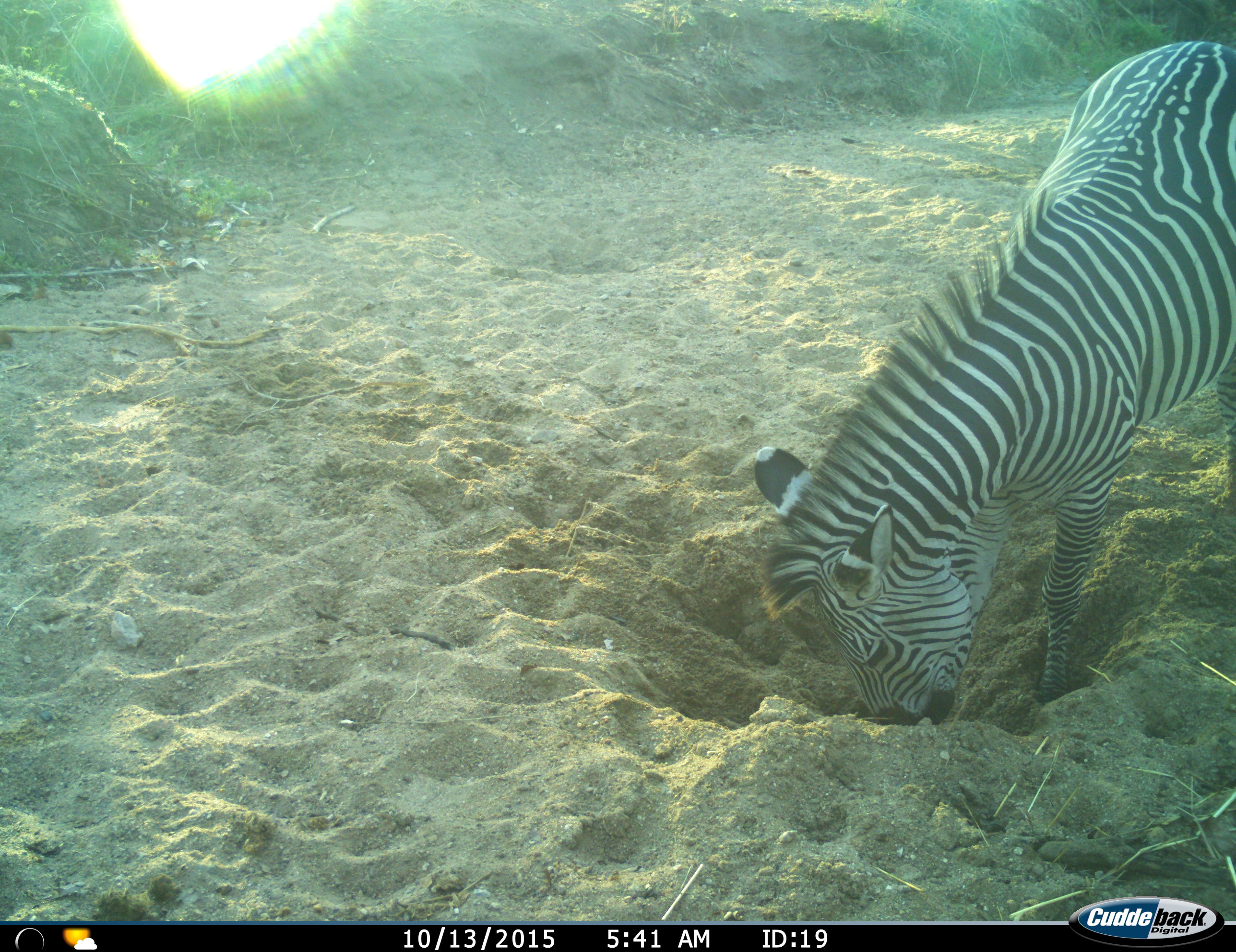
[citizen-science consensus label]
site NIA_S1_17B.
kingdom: Animalia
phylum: Chordata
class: Mammalia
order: Perissodactyla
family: Equidae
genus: Equus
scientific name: Equus quagga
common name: plains zebra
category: zebraplains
Zebraplains (plains zebra) (Equus quagga), count 1. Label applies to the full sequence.